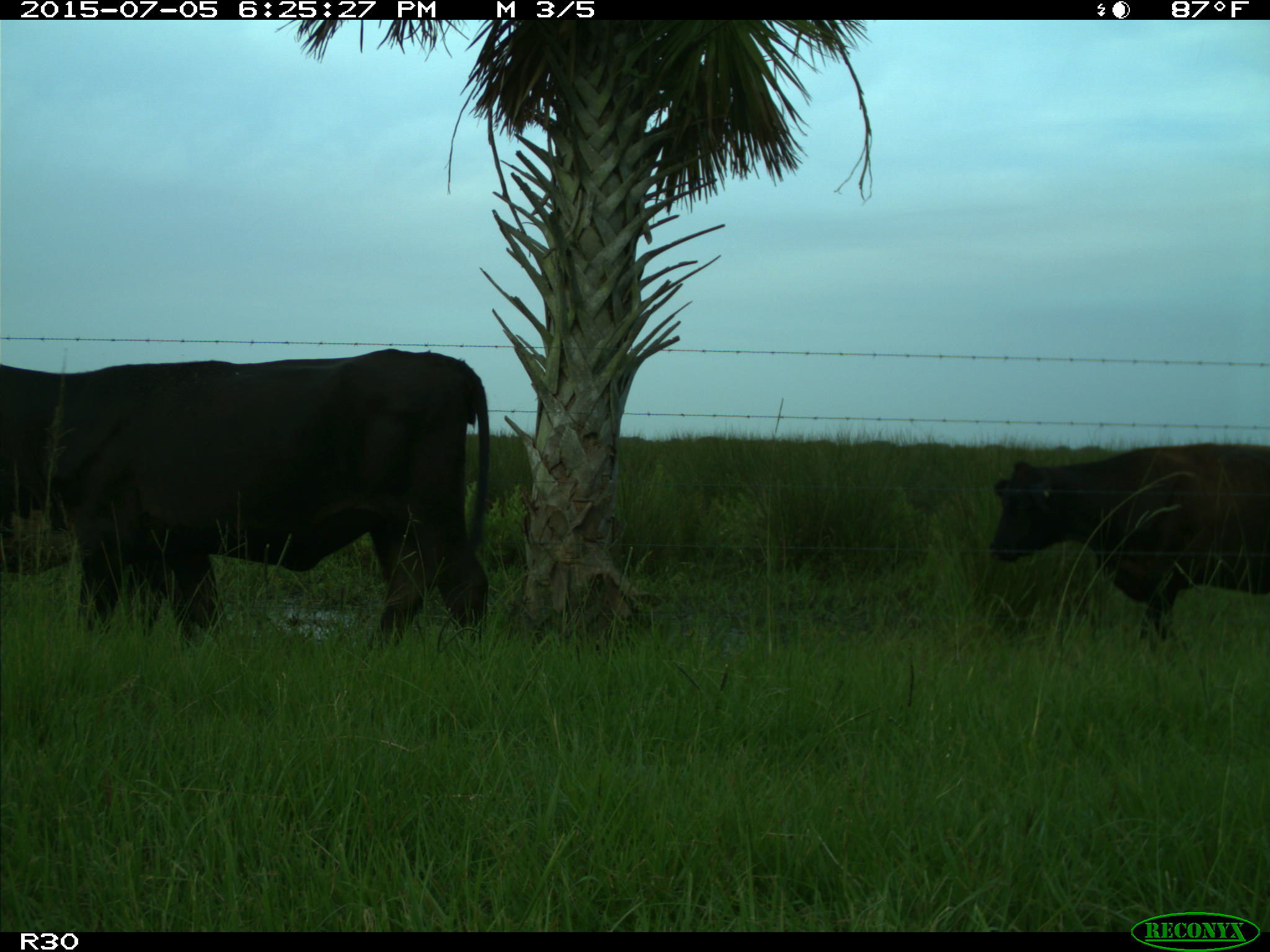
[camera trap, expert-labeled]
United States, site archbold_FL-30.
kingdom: Animalia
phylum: Chordata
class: Mammalia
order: Artiodactyla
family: Bovidae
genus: Bos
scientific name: Bos taurus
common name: domestic cow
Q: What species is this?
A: Bos taurus (domestic cow).